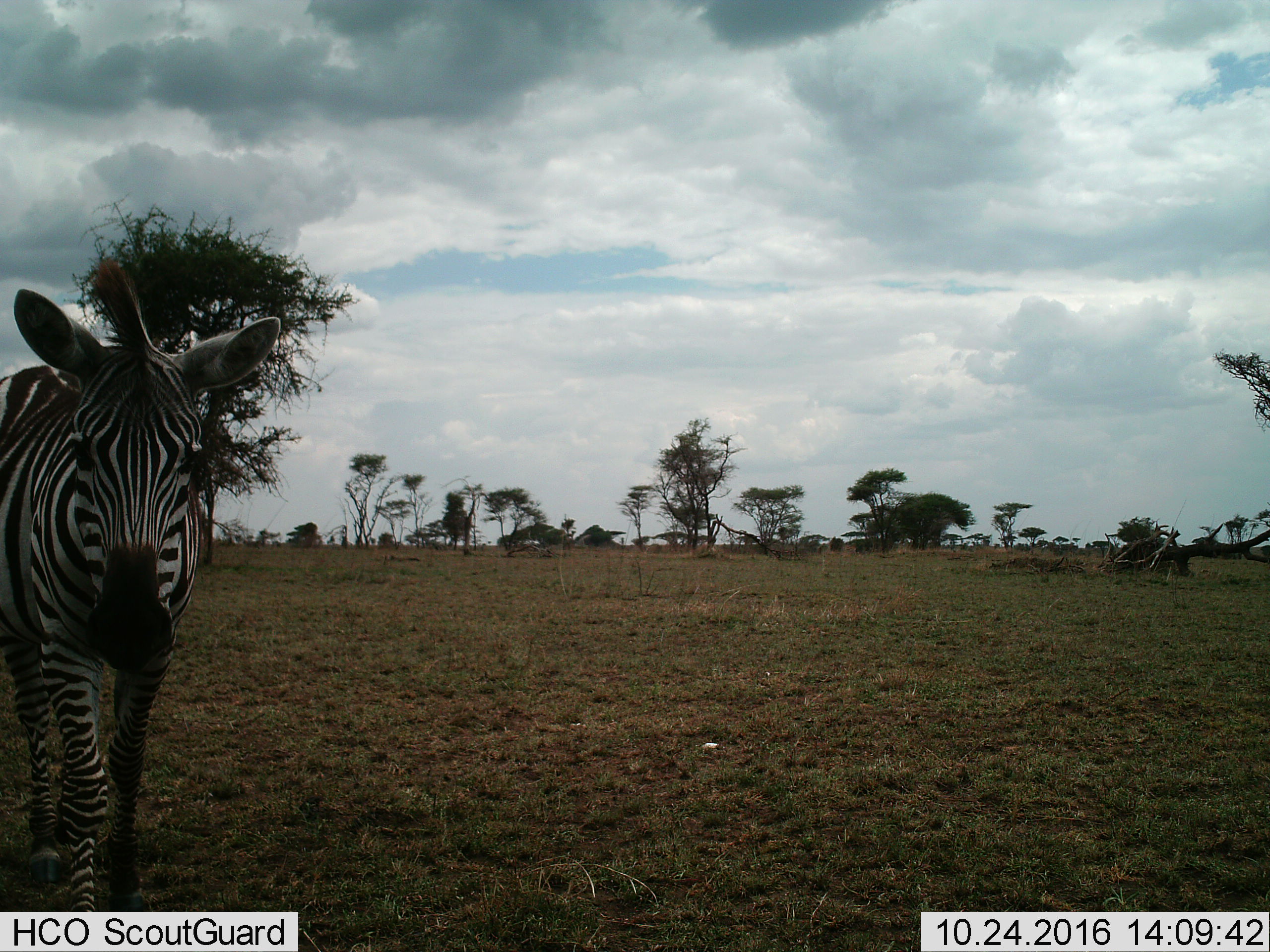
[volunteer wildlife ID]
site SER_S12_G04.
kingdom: Animalia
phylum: Chordata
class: Mammalia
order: Perissodactyla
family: Equidae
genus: Equus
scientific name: Equus quagga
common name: plains zebra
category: zebraplains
Zebraplains (plains zebra) (Equus quagga), count 1. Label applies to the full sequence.